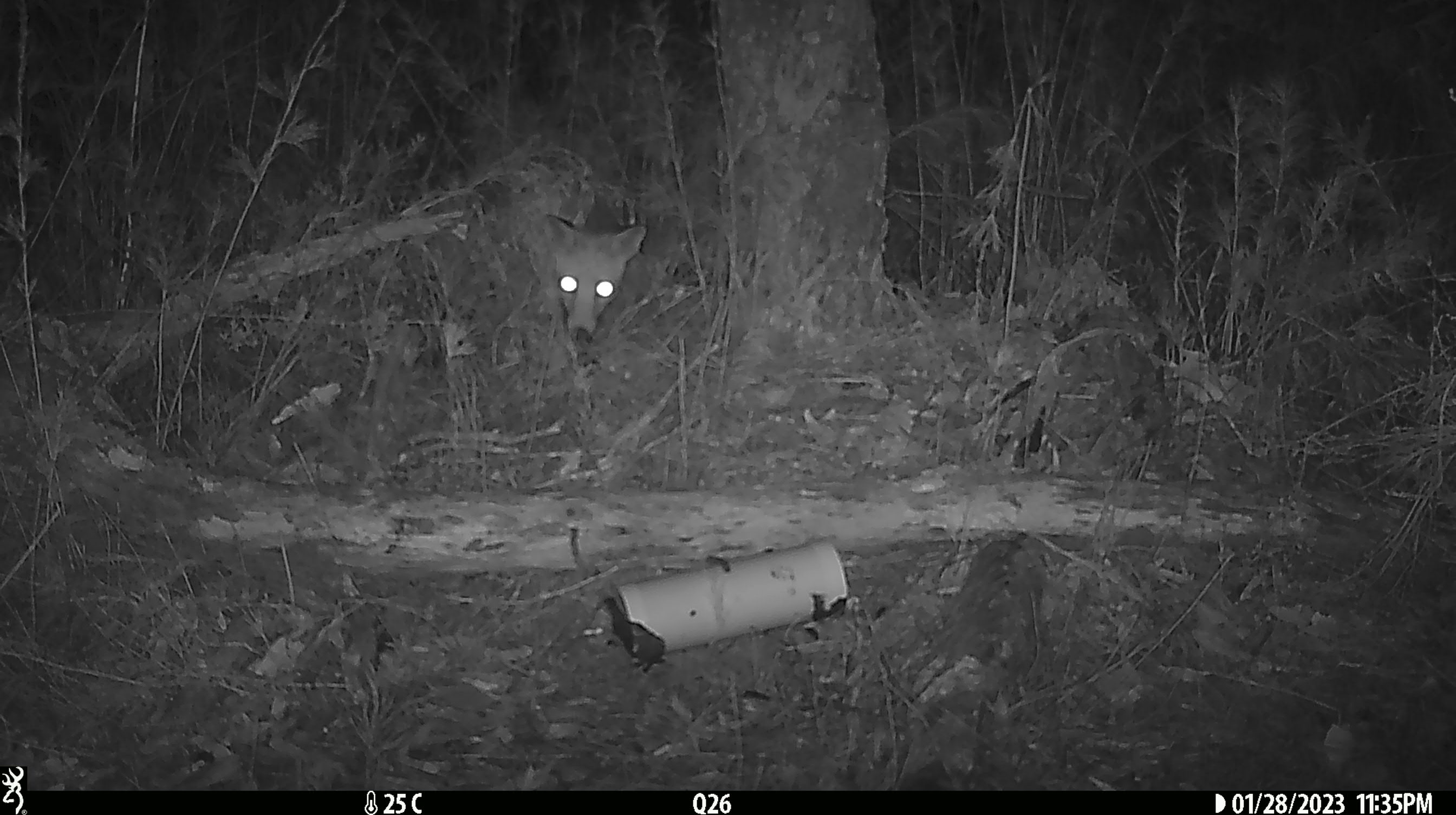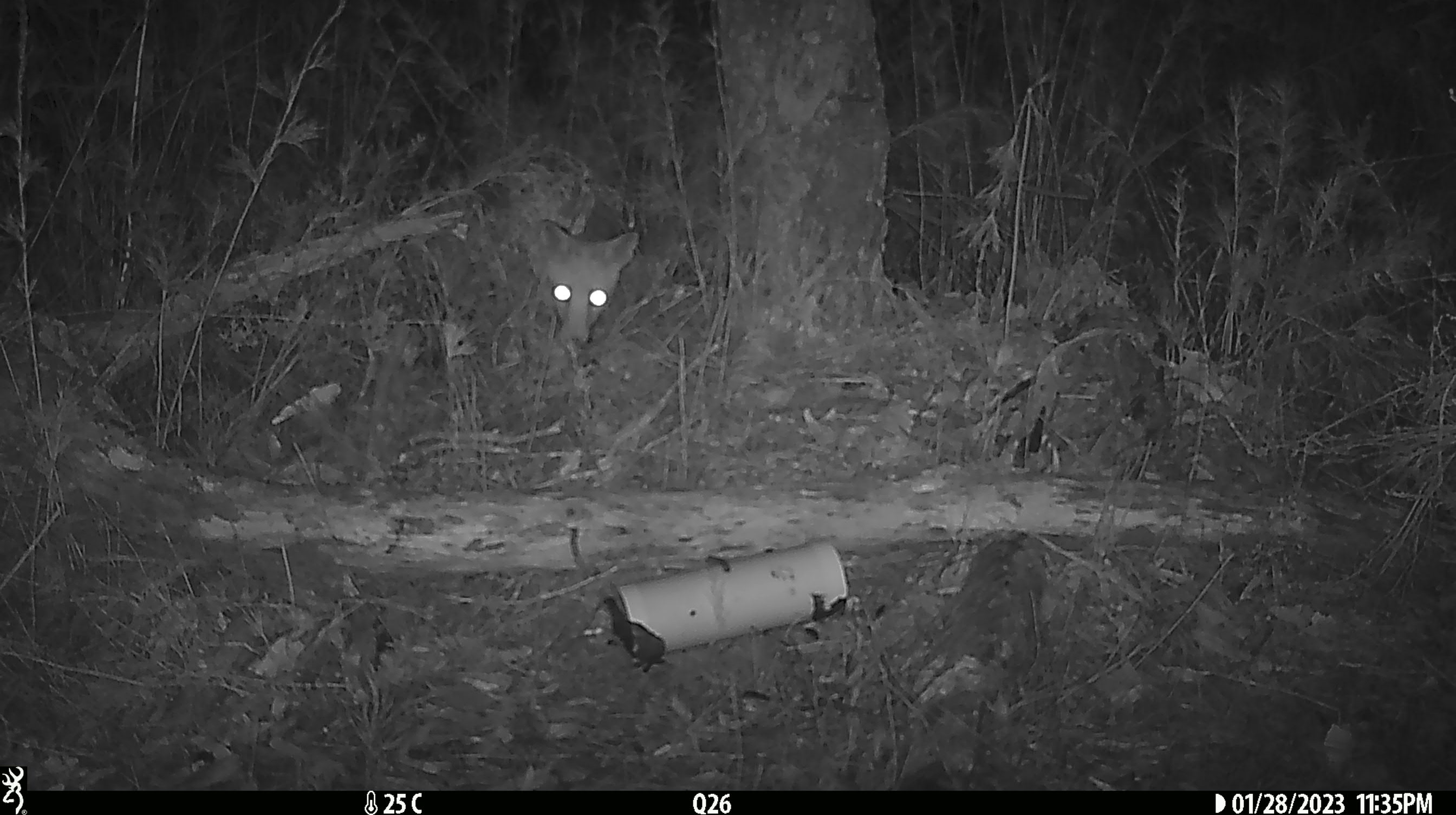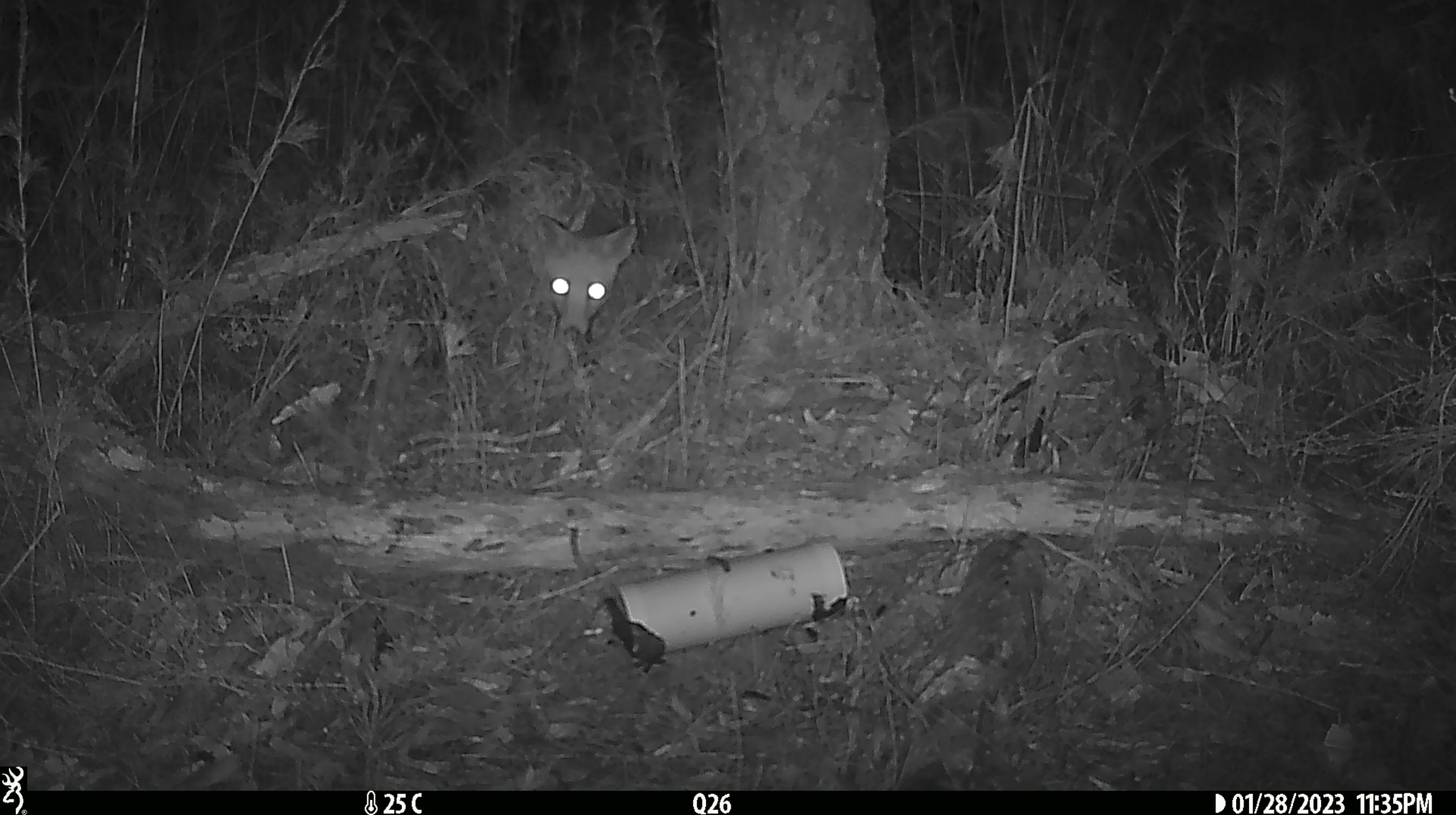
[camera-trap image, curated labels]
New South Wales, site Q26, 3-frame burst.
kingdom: Animalia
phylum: Chordata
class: Mammalia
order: Carnivora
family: Canidae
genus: Vulpes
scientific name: Vulpes vulpes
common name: red fox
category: fox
Fox (red fox) (Vulpes vulpes).